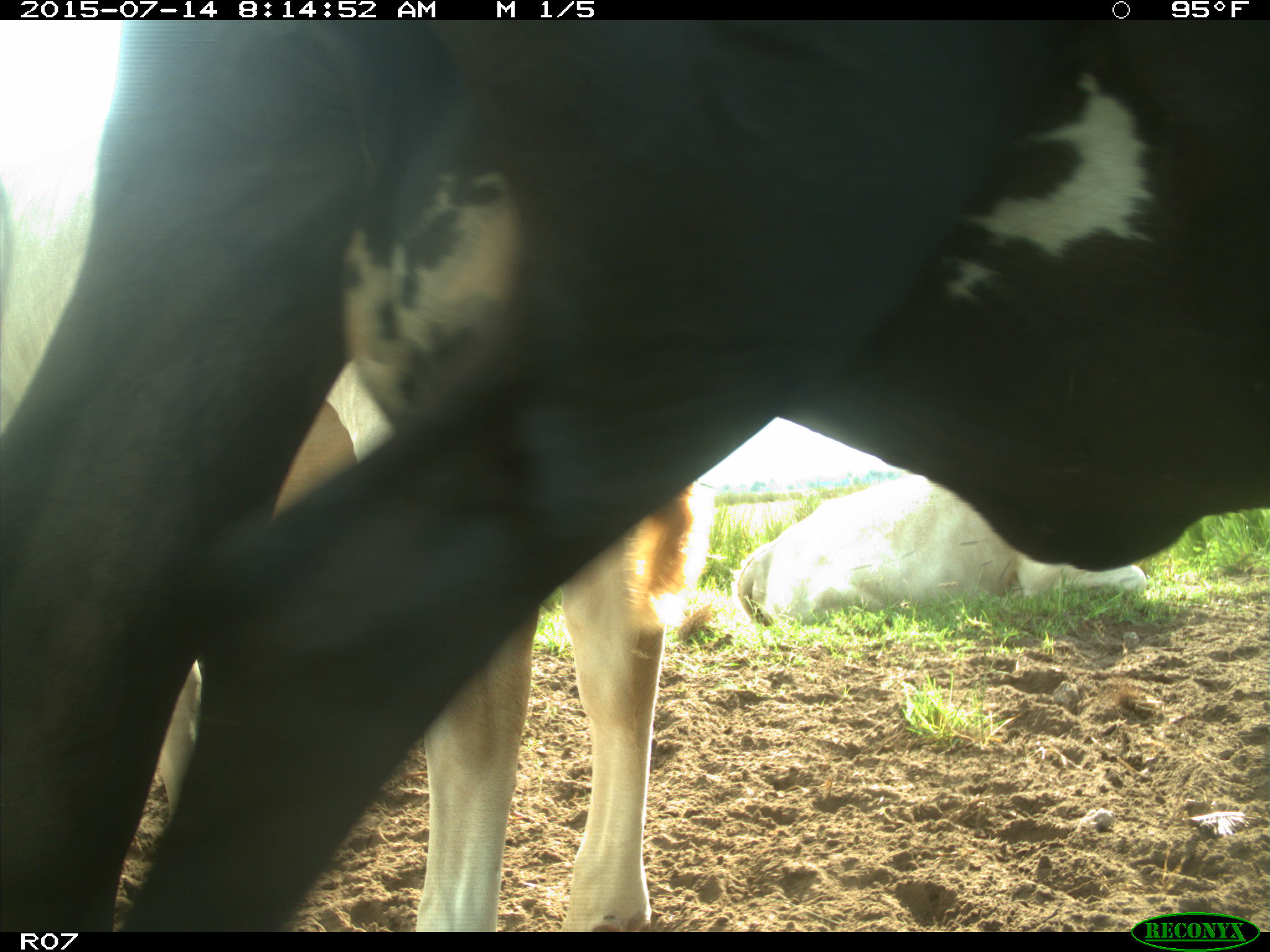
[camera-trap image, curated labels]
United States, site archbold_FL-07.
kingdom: Animalia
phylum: Chordata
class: Mammalia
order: Artiodactyla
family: Bovidae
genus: Bos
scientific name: Bos taurus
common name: domestic cow